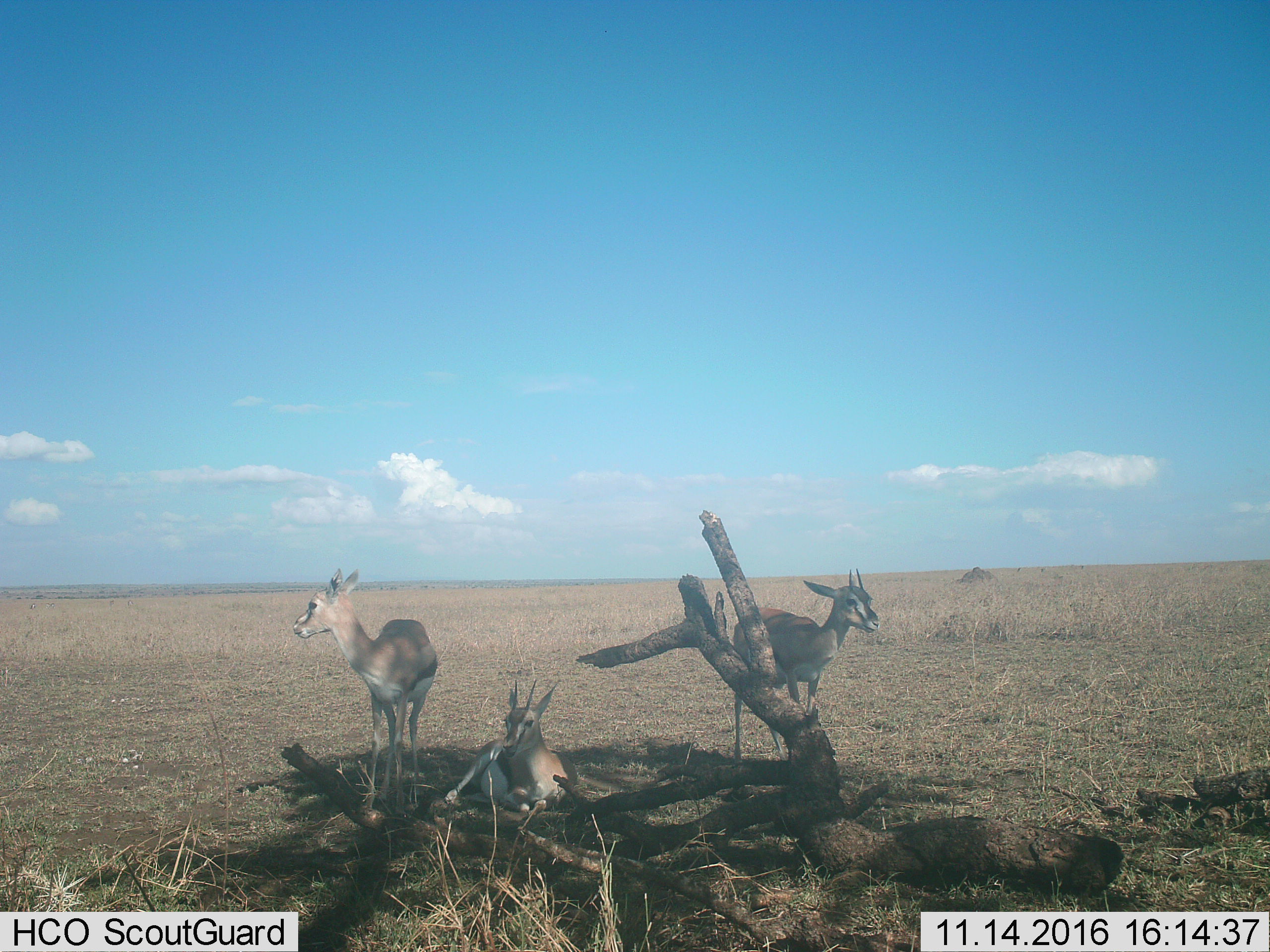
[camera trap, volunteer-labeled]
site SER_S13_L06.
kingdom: Animalia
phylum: Chordata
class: Mammalia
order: Artiodactyla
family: Bovidae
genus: Eudorcas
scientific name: Eudorcas thomsonii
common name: thomson's gazelle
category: gazellethomsons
Gazellethomsons (thomson's gazelle) (Eudorcas thomsonii), count 3. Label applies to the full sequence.